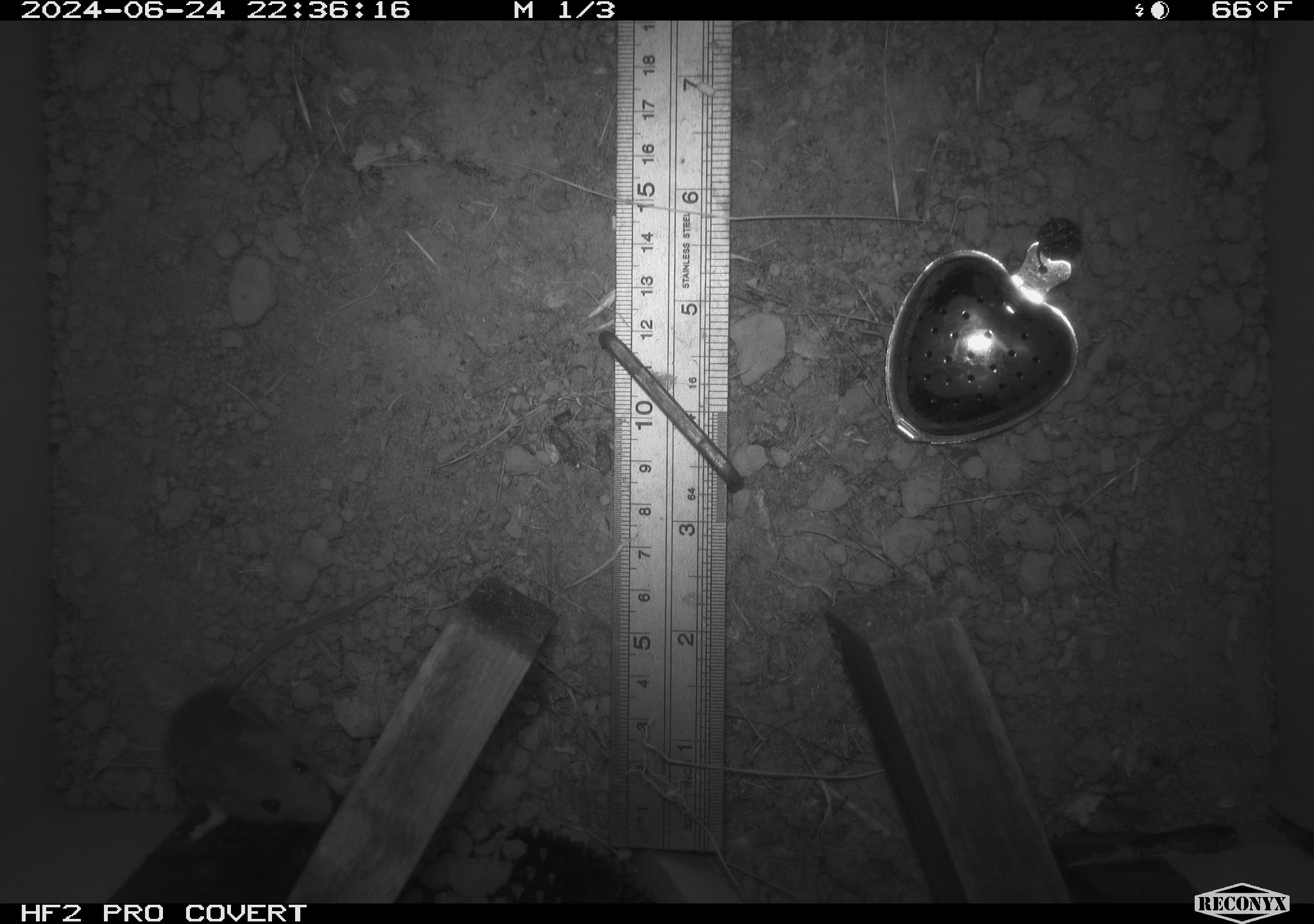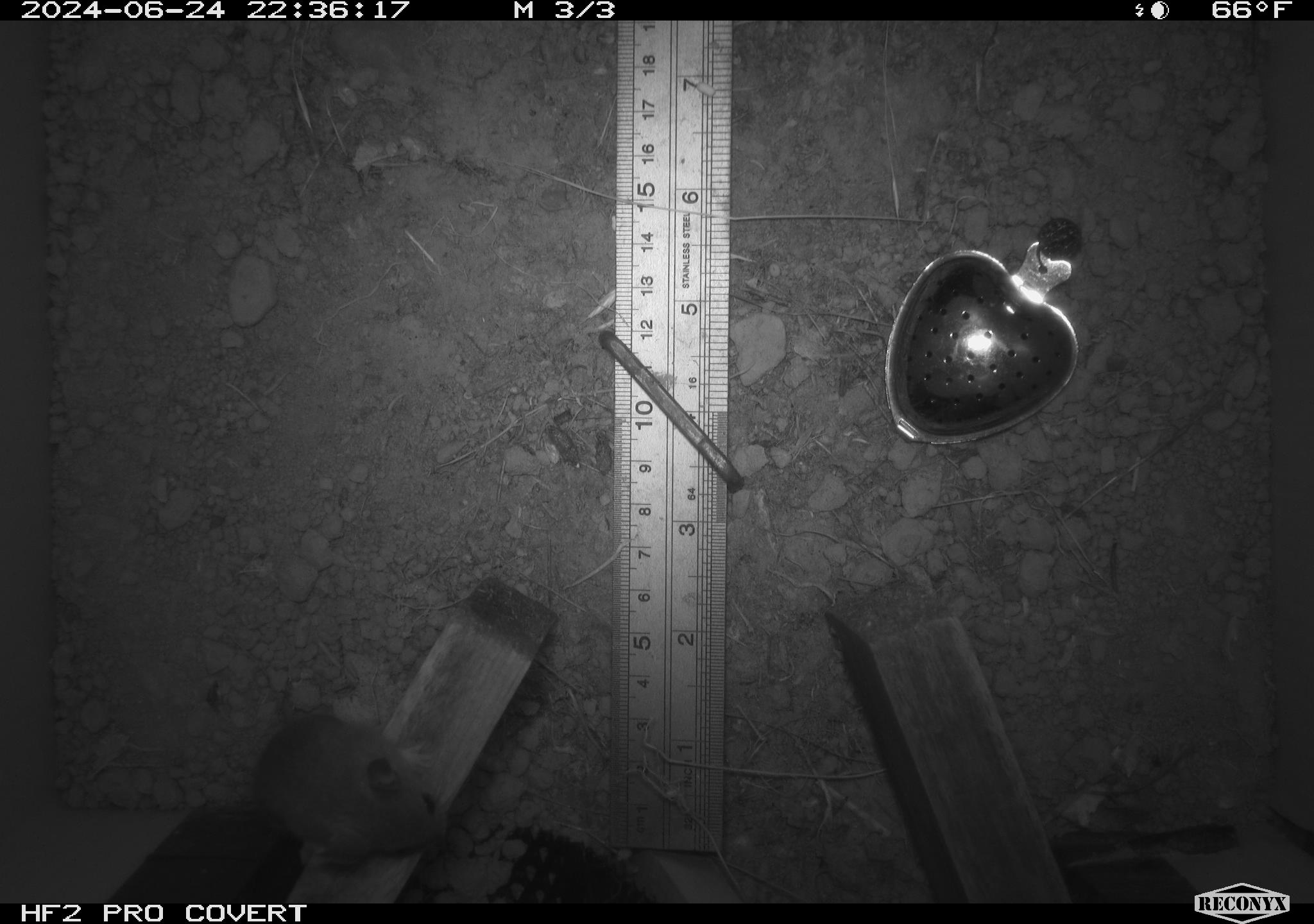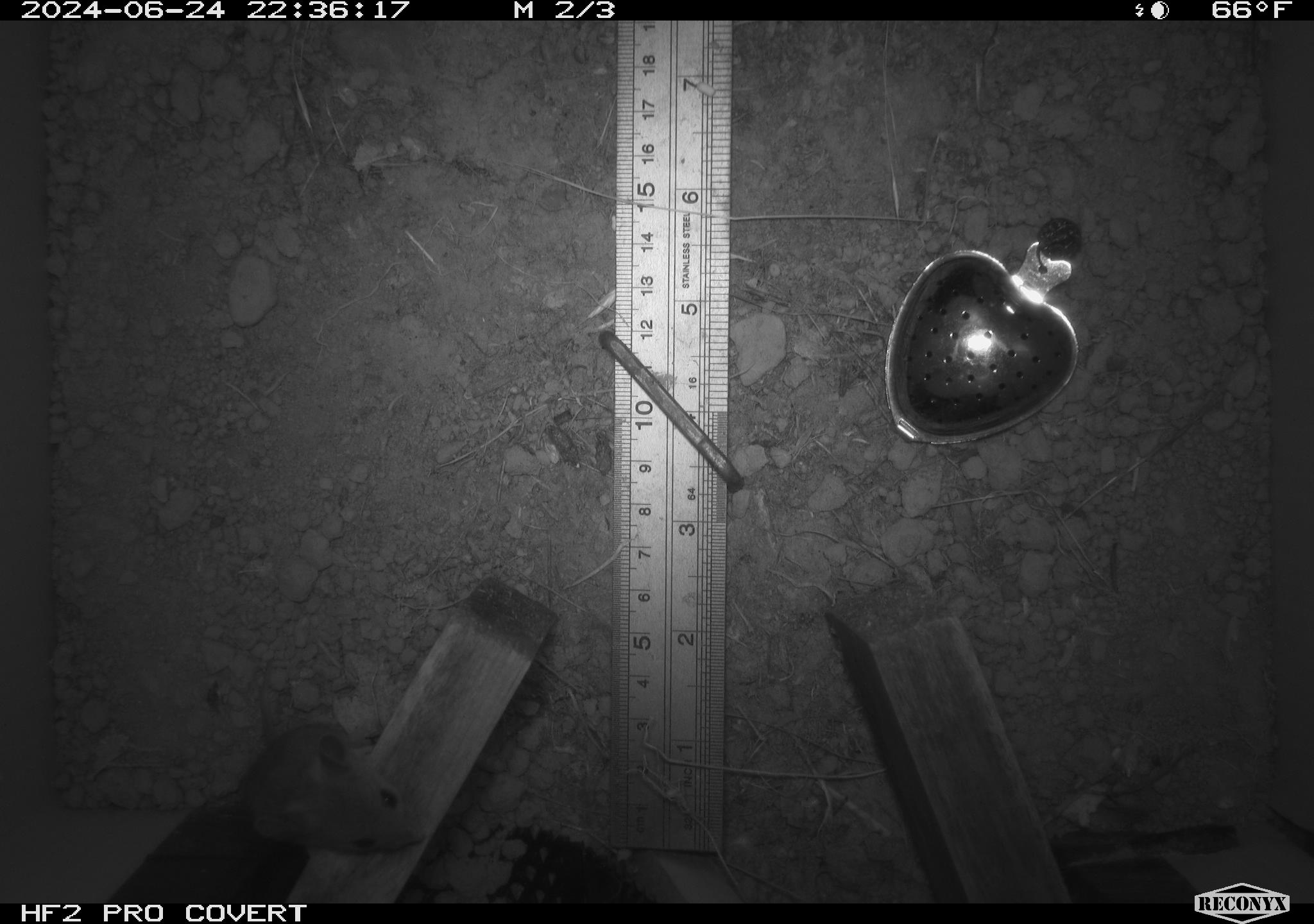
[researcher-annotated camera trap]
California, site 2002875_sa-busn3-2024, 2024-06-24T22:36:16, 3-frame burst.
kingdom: Animalia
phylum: Chordata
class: Mammalia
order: Rodentia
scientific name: Rodentia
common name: mouse species